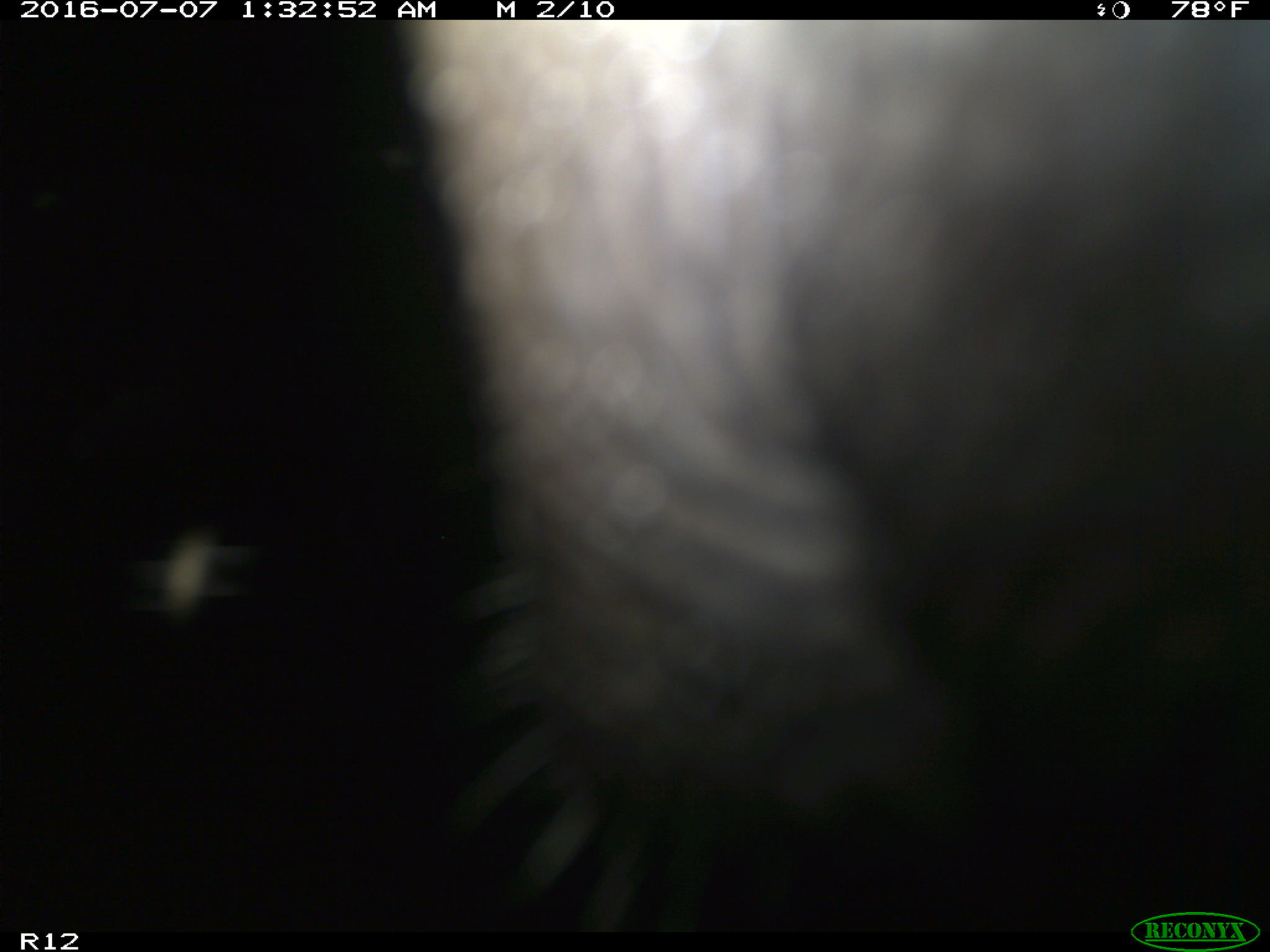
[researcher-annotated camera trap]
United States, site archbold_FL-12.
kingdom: Animalia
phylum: Chordata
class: Mammalia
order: Artiodactyla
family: Bovidae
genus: Bos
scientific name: Bos taurus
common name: domestic cow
Bos taurus (domestic cow).